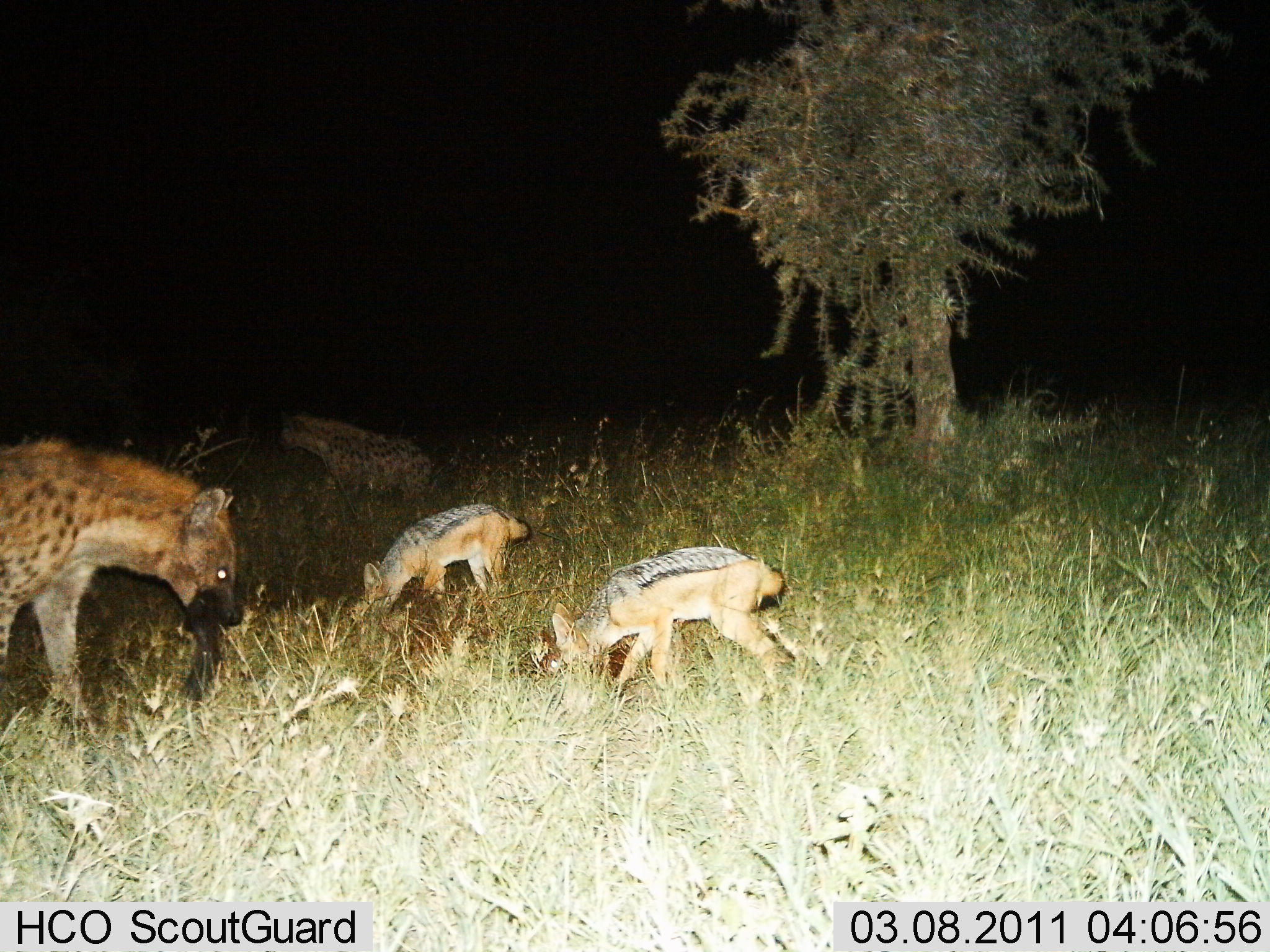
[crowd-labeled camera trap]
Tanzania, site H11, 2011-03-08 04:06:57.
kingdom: Animalia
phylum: Chordata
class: Mammalia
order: Carnivora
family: Hyaenidae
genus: Crocuta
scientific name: Crocuta crocuta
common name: spotted hyena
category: hyenaspotted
Hyenaspotted (spotted hyena) (Crocuta crocuta), count 2. Behavior (volunteer vote fractions): standing 60%, resting 0%, moving 0%, interacting 5%. Young present (vote fraction): 30%. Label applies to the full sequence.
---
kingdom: Animalia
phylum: Chordata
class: Mammalia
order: Carnivora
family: Canidae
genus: Lupulella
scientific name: Lupulella mesomelas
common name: black-backed jackal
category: jackal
Jackal (black-backed jackal) (Lupulella mesomelas), count 2. Behavior (volunteer vote fractions): standing 33%, resting 0%, moving 0%, interacting 17%. Young present (vote fraction): 0%. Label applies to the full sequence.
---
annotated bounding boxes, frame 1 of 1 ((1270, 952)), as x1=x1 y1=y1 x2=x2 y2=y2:
animal: x1=1 y1=435 x2=244 y2=737; x1=548 y1=545 x2=795 y2=719; x1=360 y1=503 x2=534 y2=624; x1=278 y1=412 x2=432 y2=529